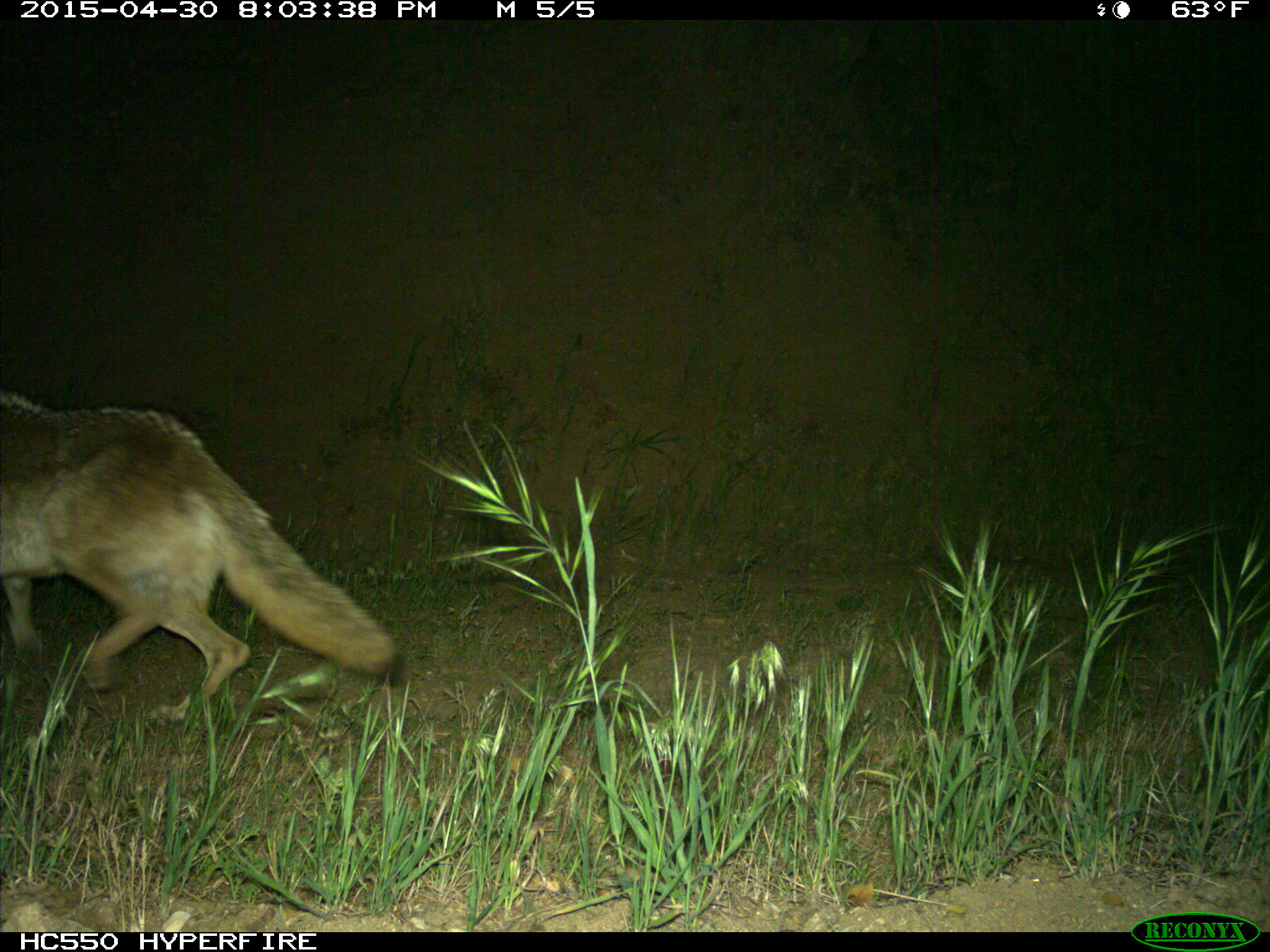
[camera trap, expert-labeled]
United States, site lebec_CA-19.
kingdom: Animalia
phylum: Chordata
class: Mammalia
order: Carnivora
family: Canidae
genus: Canis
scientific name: Canis latrans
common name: coyote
Canis latrans (coyote).